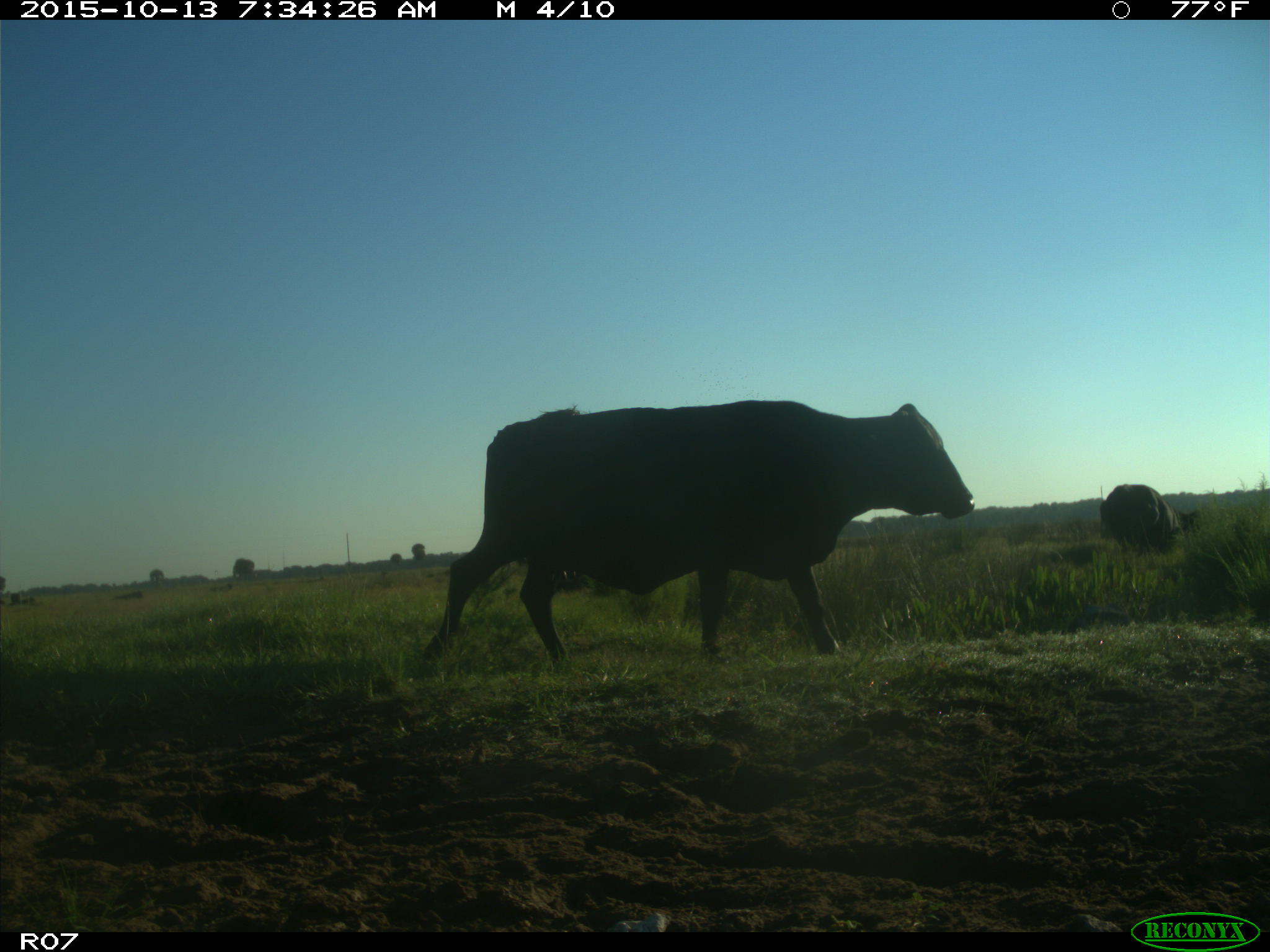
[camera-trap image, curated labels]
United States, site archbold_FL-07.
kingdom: Animalia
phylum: Chordata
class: Mammalia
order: Artiodactyla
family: Bovidae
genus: Bos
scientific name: Bos taurus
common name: domestic cow